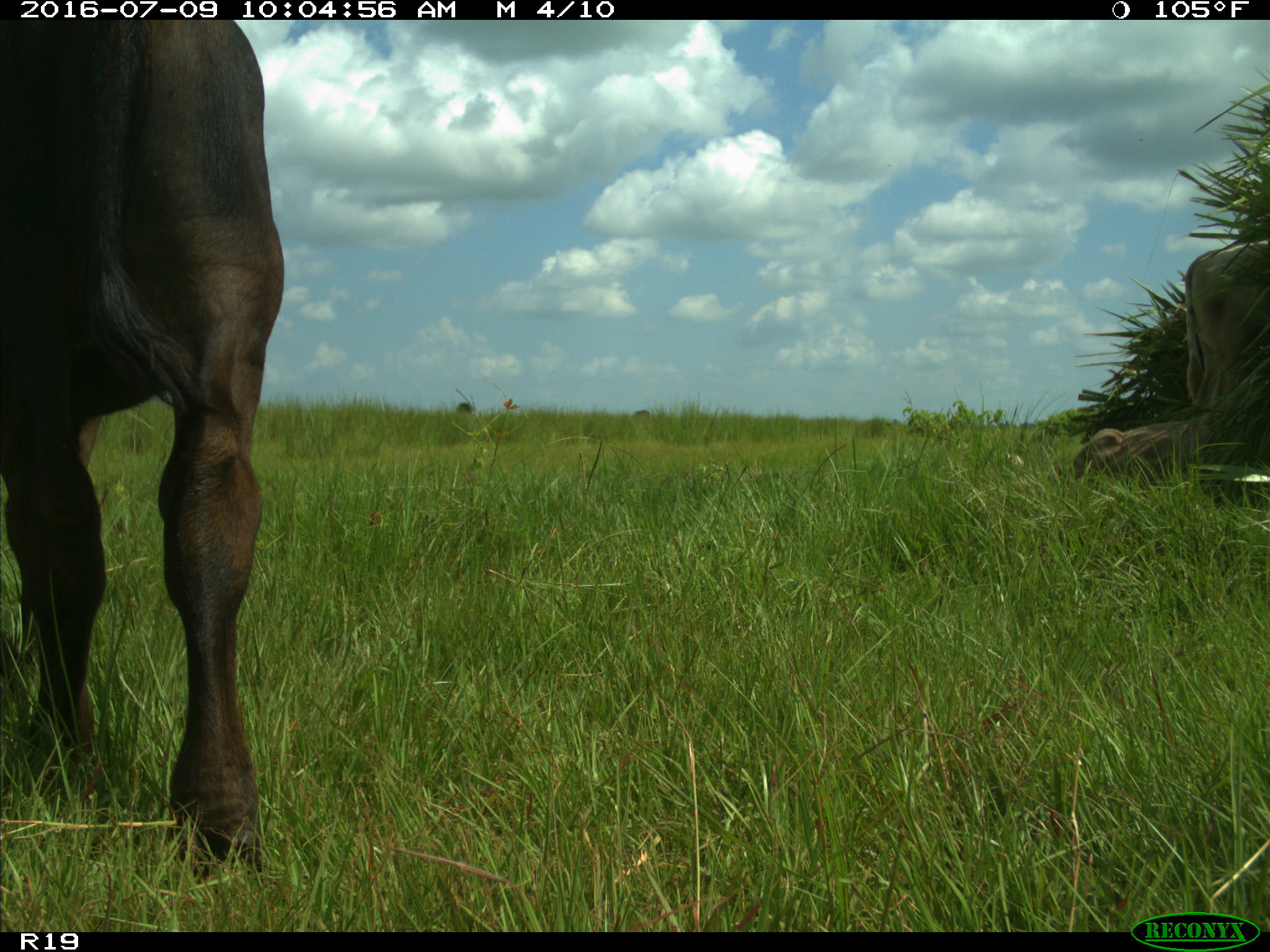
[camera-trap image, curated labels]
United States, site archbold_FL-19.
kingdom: Animalia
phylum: Chordata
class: Mammalia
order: Artiodactyla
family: Bovidae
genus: Bos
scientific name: Bos taurus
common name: domestic cow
Bos taurus (domestic cow).